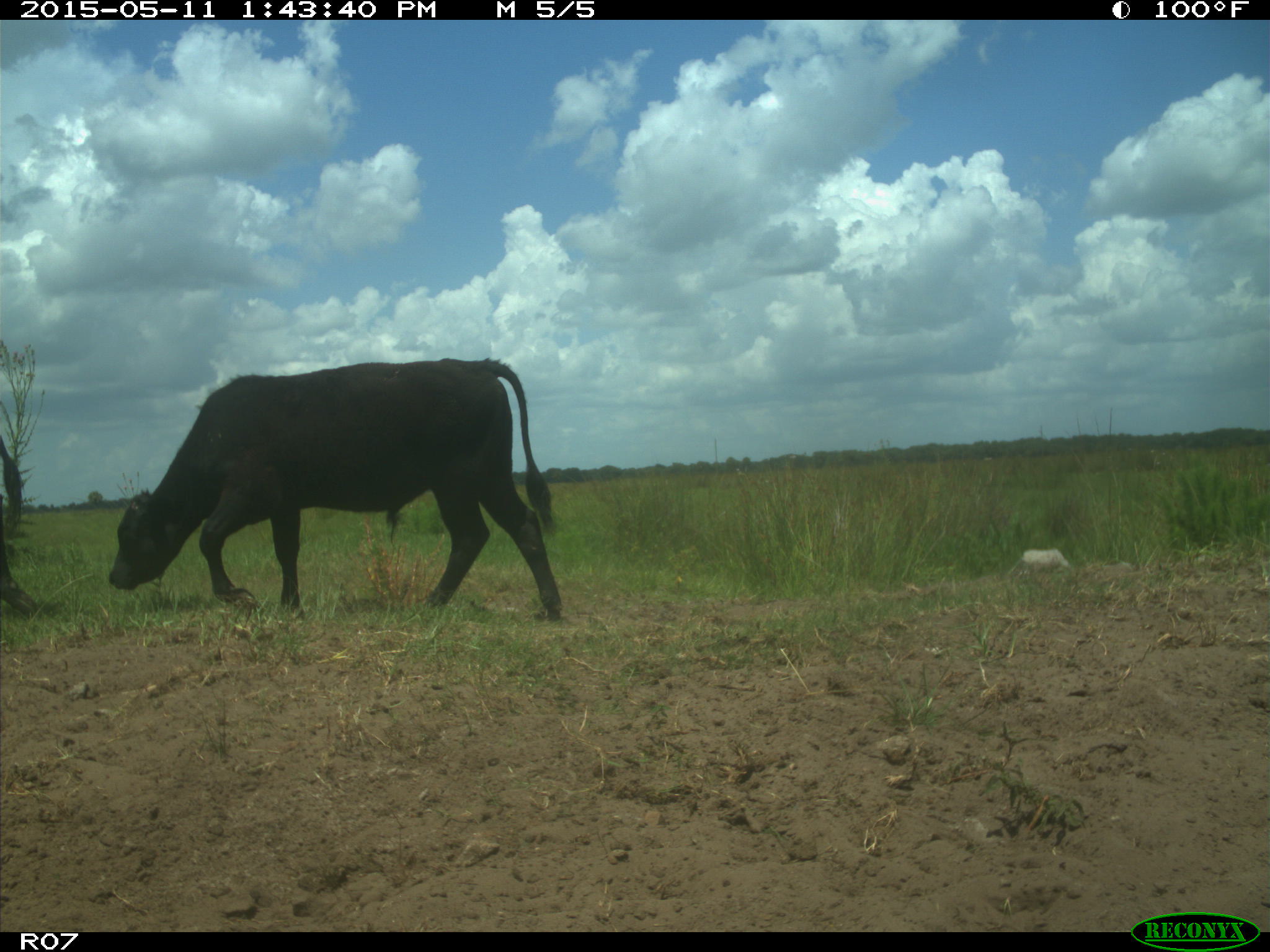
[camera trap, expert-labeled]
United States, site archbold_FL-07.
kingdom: Animalia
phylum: Chordata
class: Mammalia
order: Artiodactyla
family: Bovidae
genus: Bos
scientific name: Bos taurus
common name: domestic cow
Bos taurus (domestic cow).